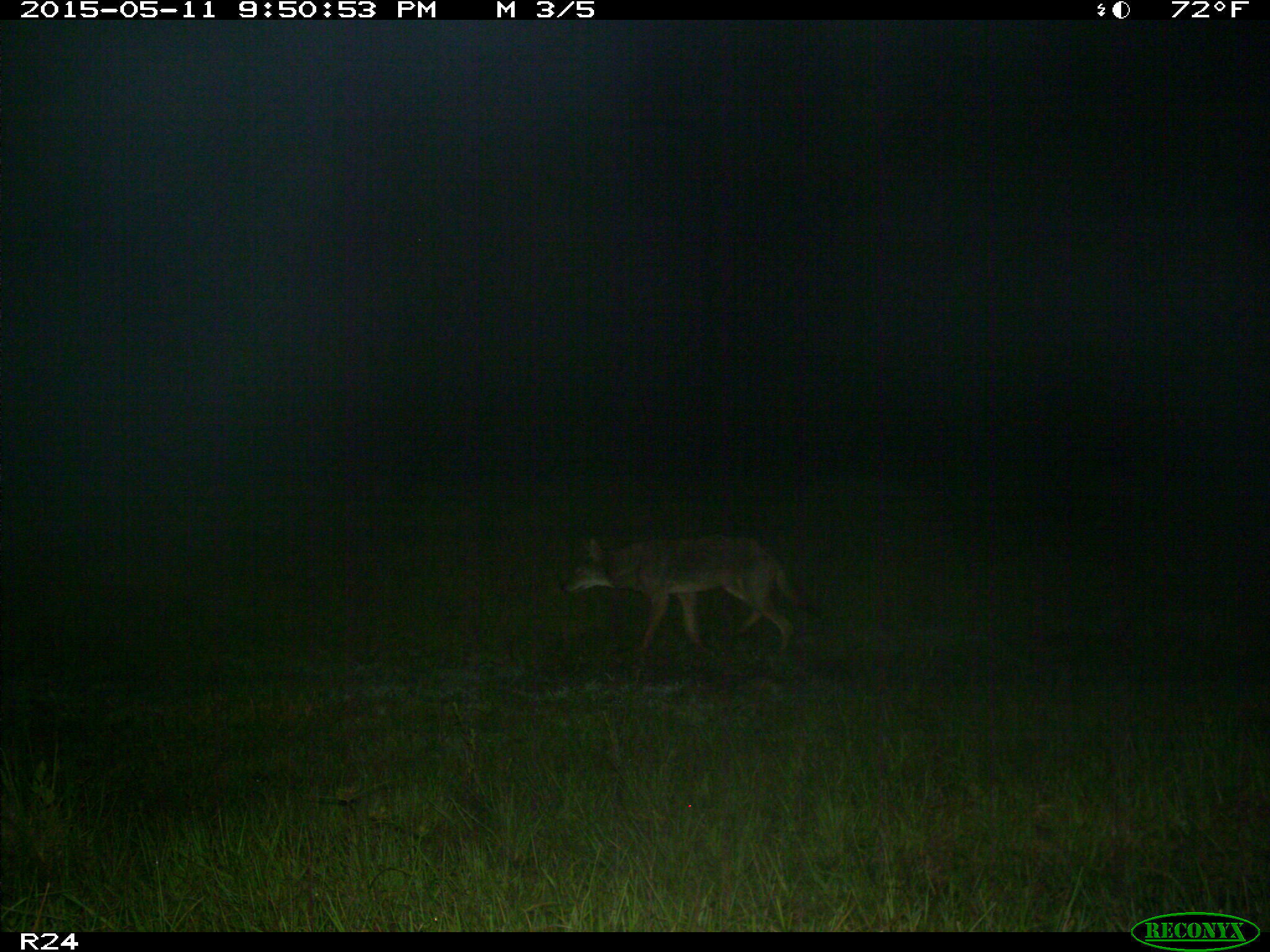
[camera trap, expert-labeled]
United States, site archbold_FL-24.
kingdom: Animalia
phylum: Chordata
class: Mammalia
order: Carnivora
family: Canidae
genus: Canis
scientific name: Canis latrans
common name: coyote